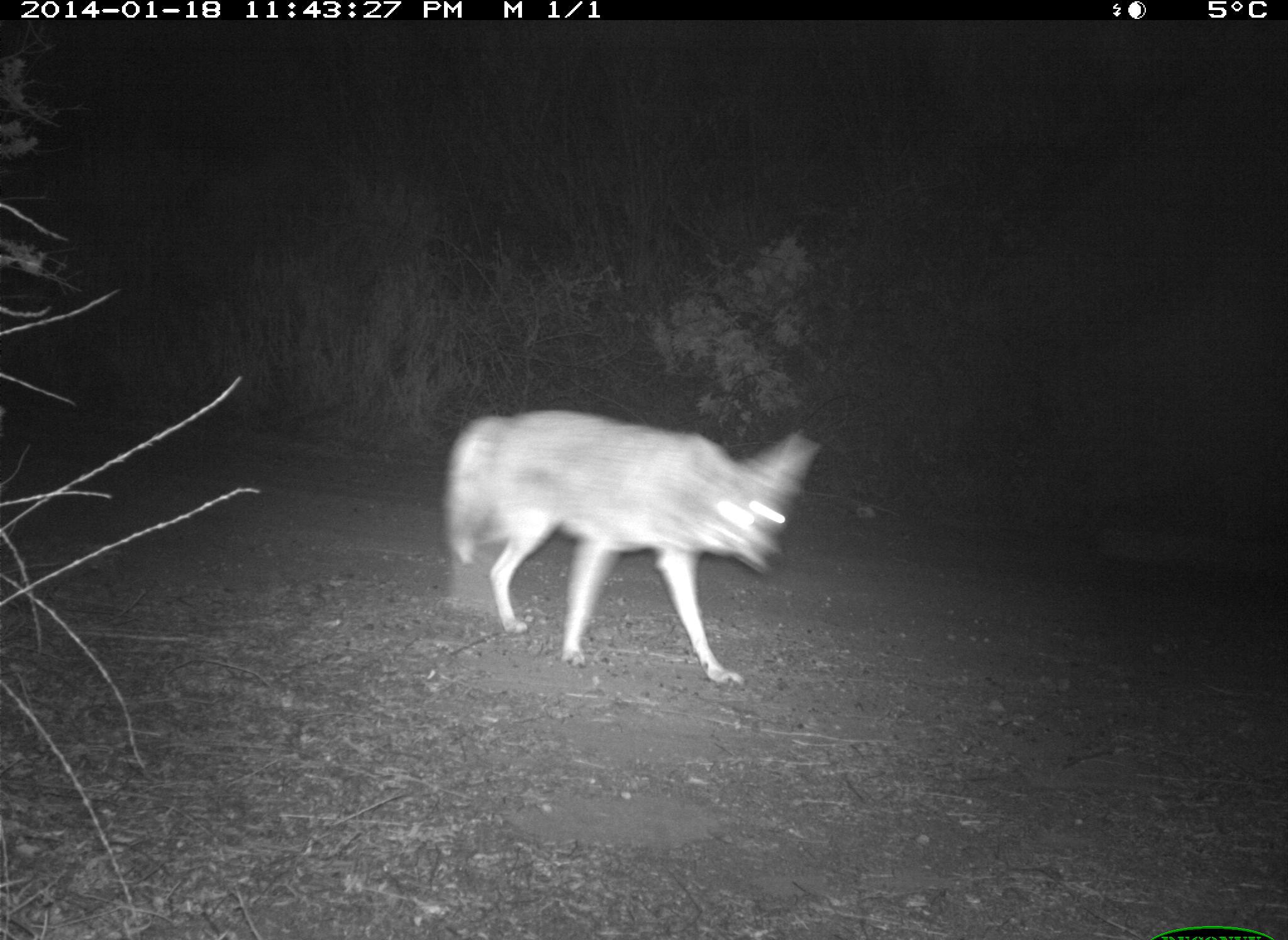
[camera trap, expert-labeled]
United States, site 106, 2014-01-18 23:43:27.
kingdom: Animalia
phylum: Chordata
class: Mammalia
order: Carnivora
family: Canidae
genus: Canis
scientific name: Canis latrans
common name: coyote